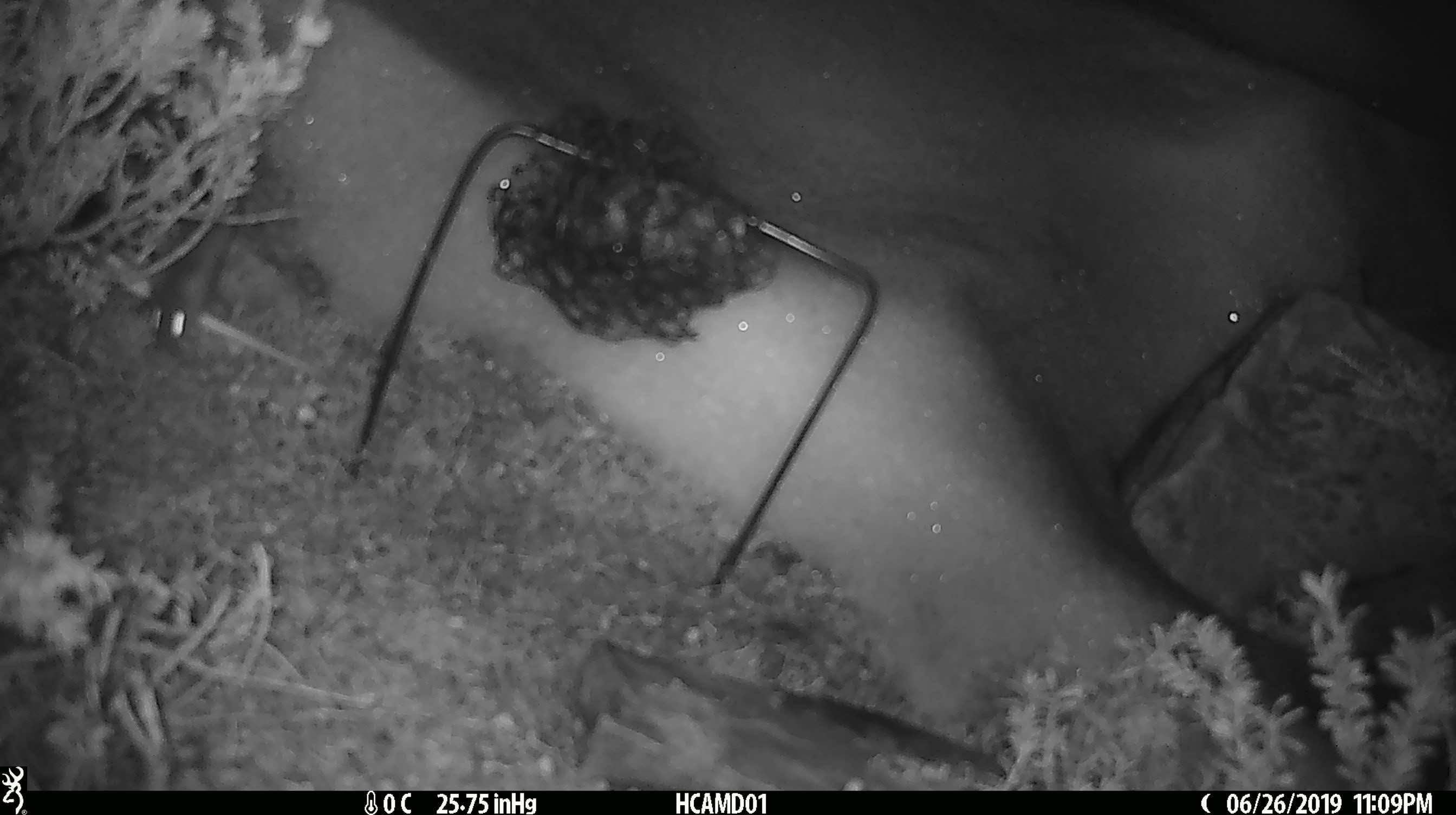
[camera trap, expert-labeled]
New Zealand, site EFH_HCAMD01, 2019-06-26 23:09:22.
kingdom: Animalia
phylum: Chordata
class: Mammalia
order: Rodentia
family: Muridae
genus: Mus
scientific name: Mus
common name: mouse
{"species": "mouse (Mus)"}